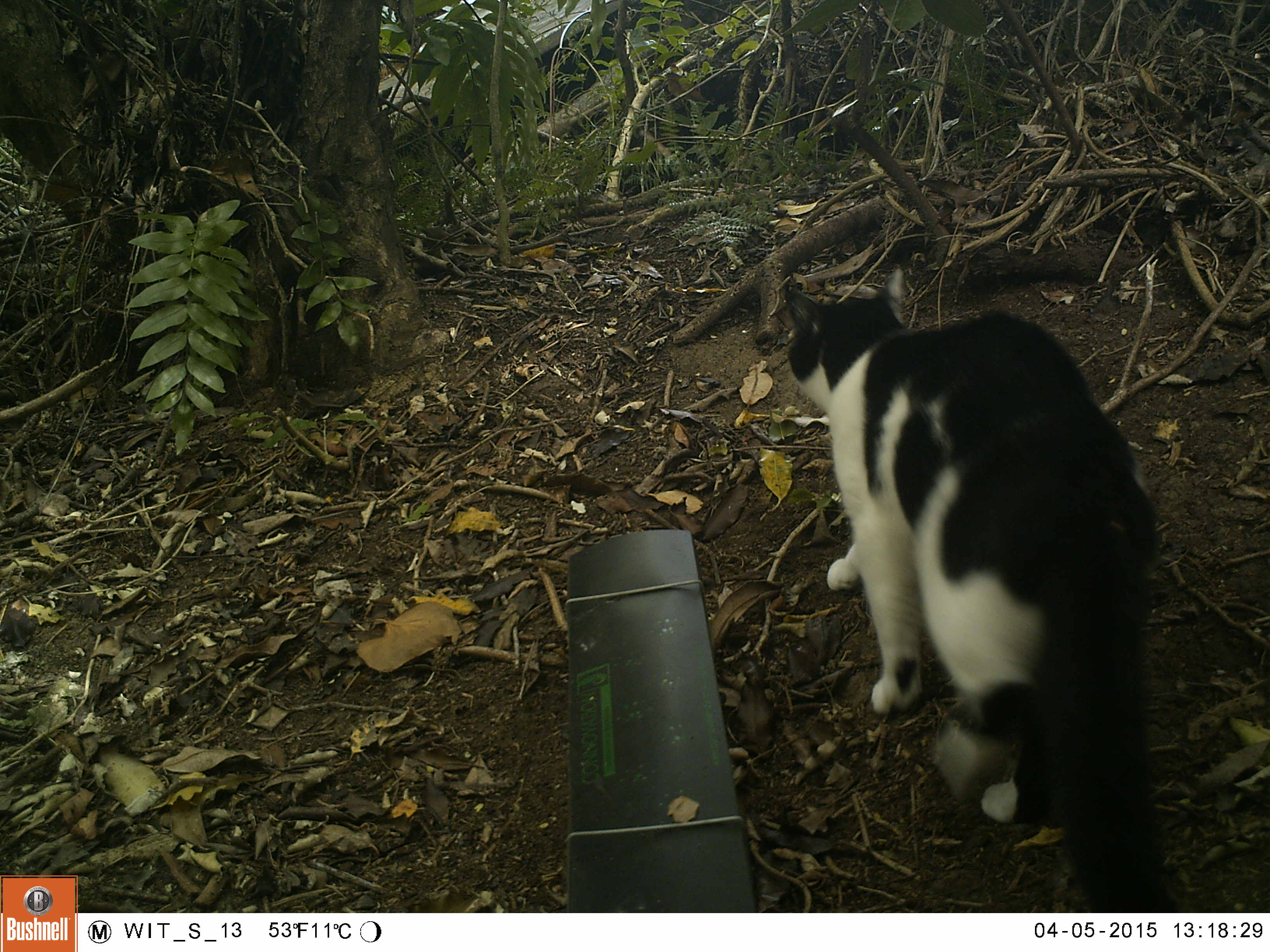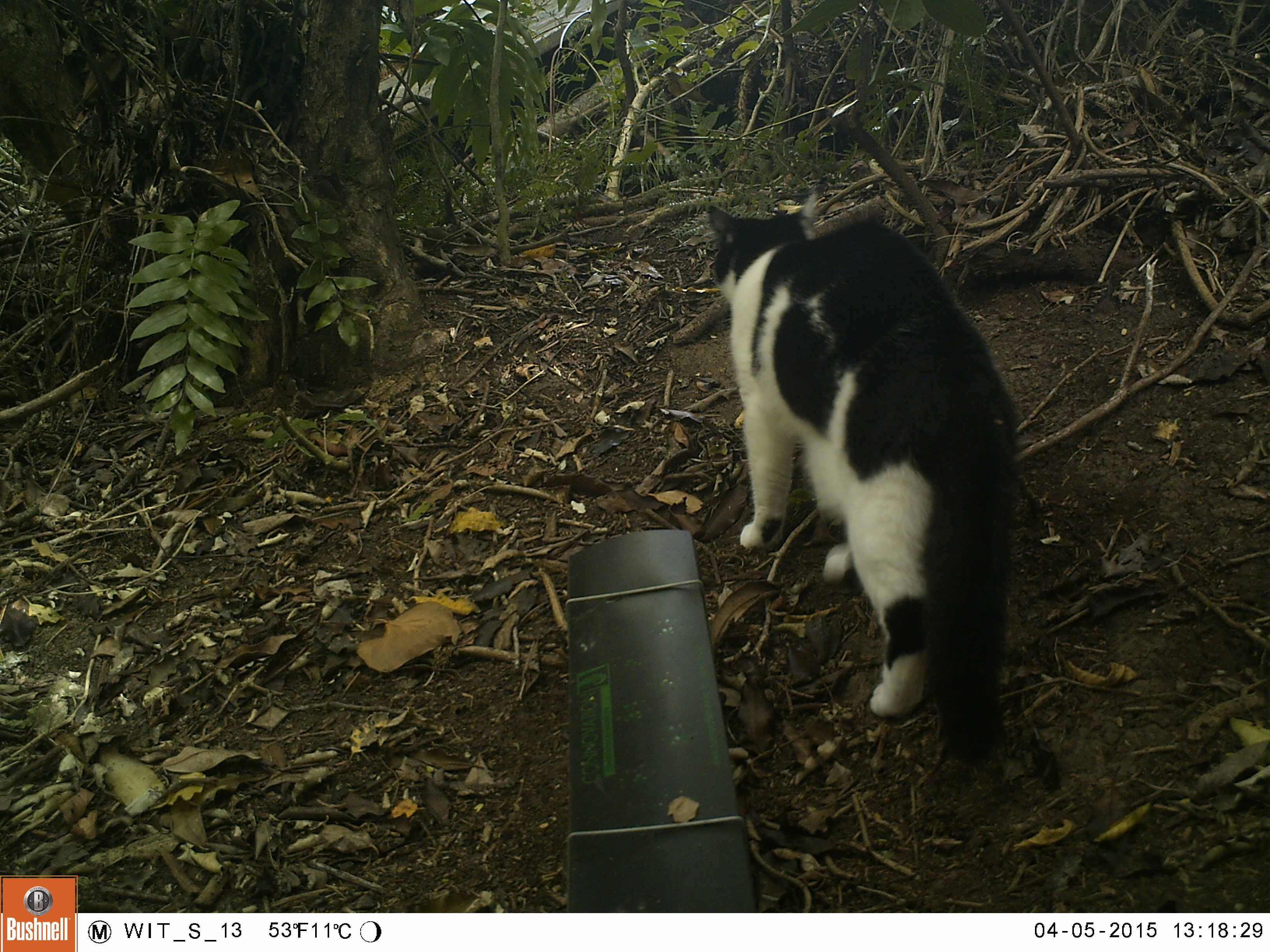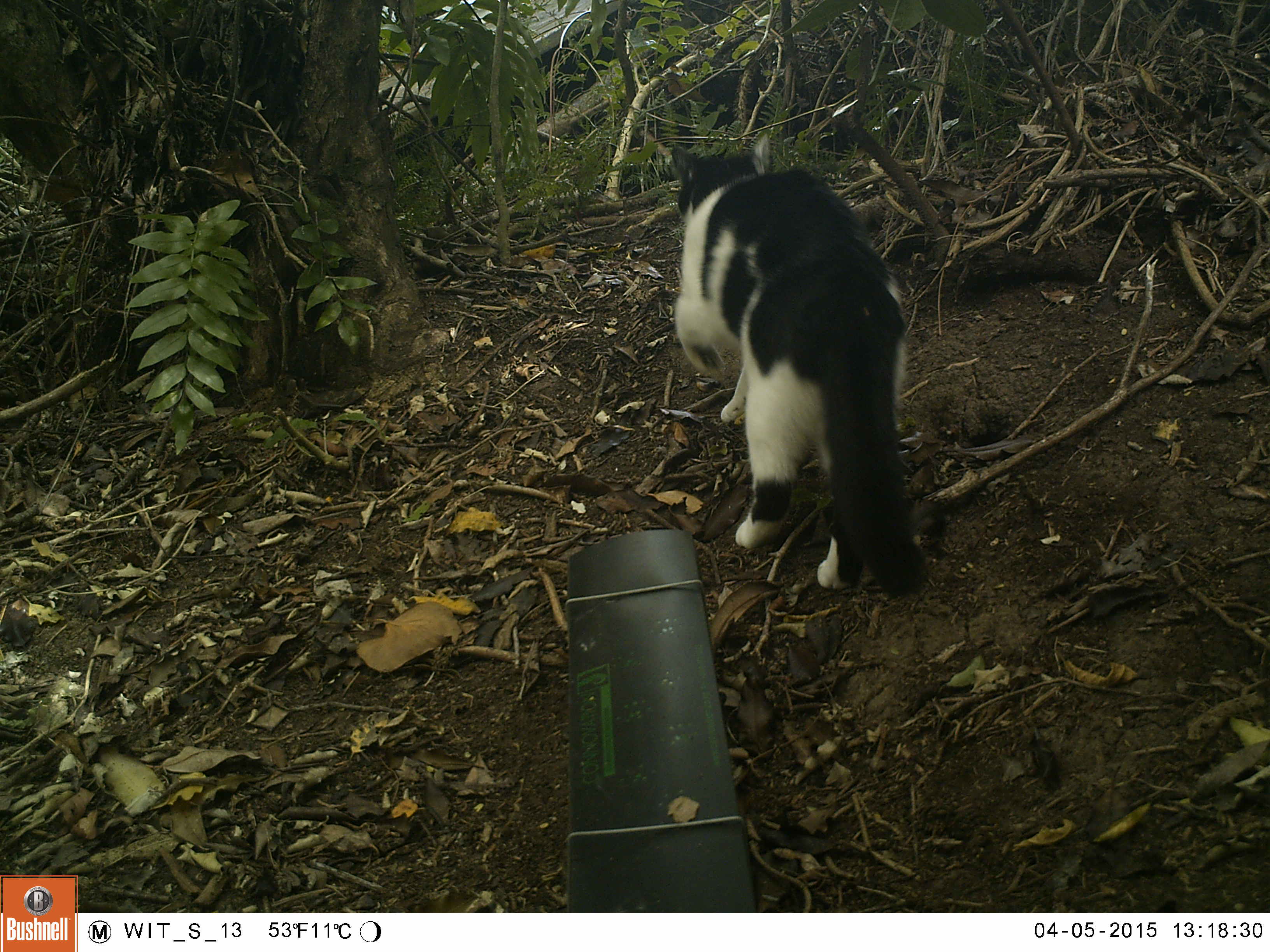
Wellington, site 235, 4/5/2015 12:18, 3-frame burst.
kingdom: Animalia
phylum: Chordata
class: Mammalia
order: Carnivora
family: Felidae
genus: Felis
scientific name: Felis catus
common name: cat